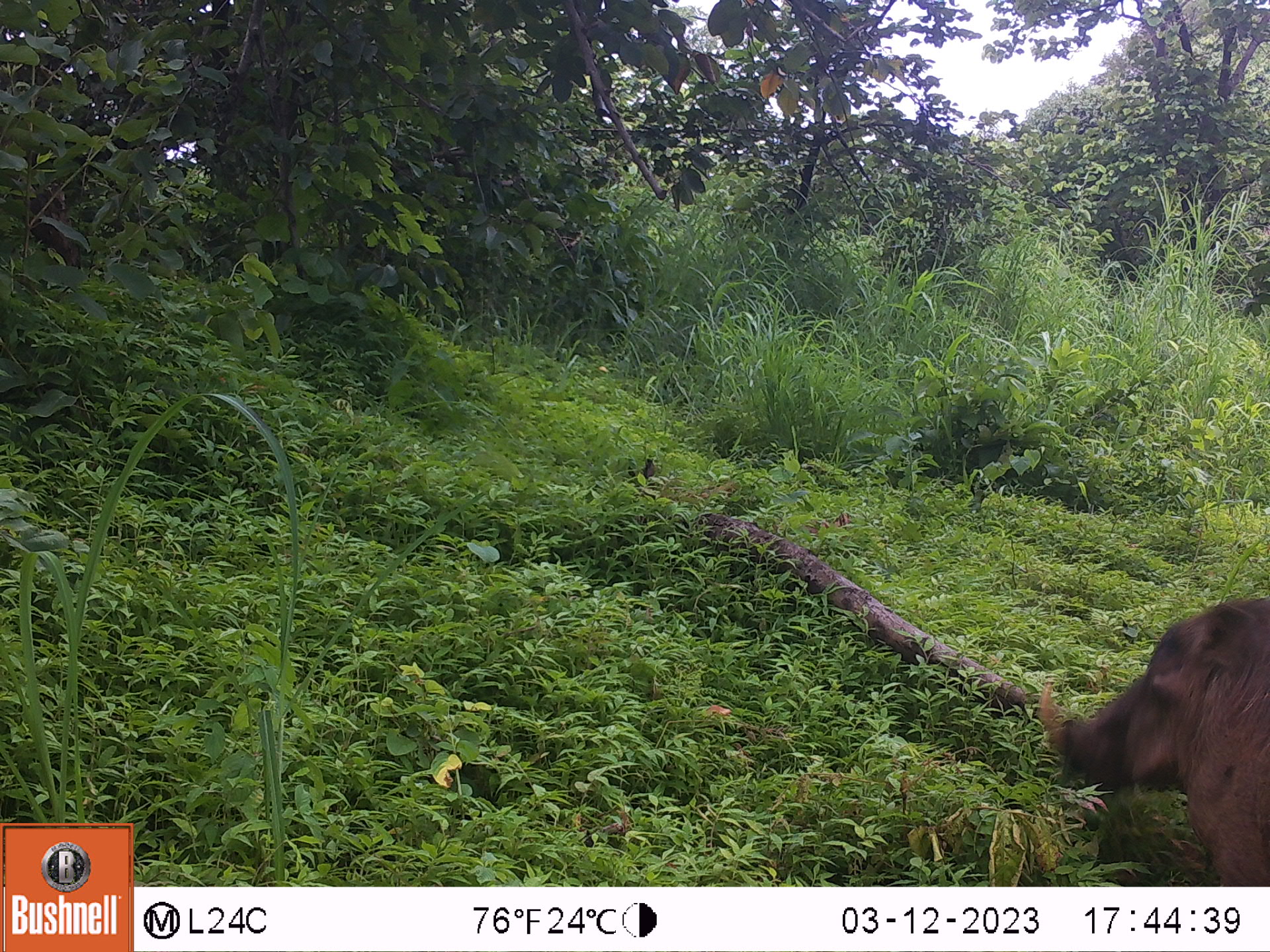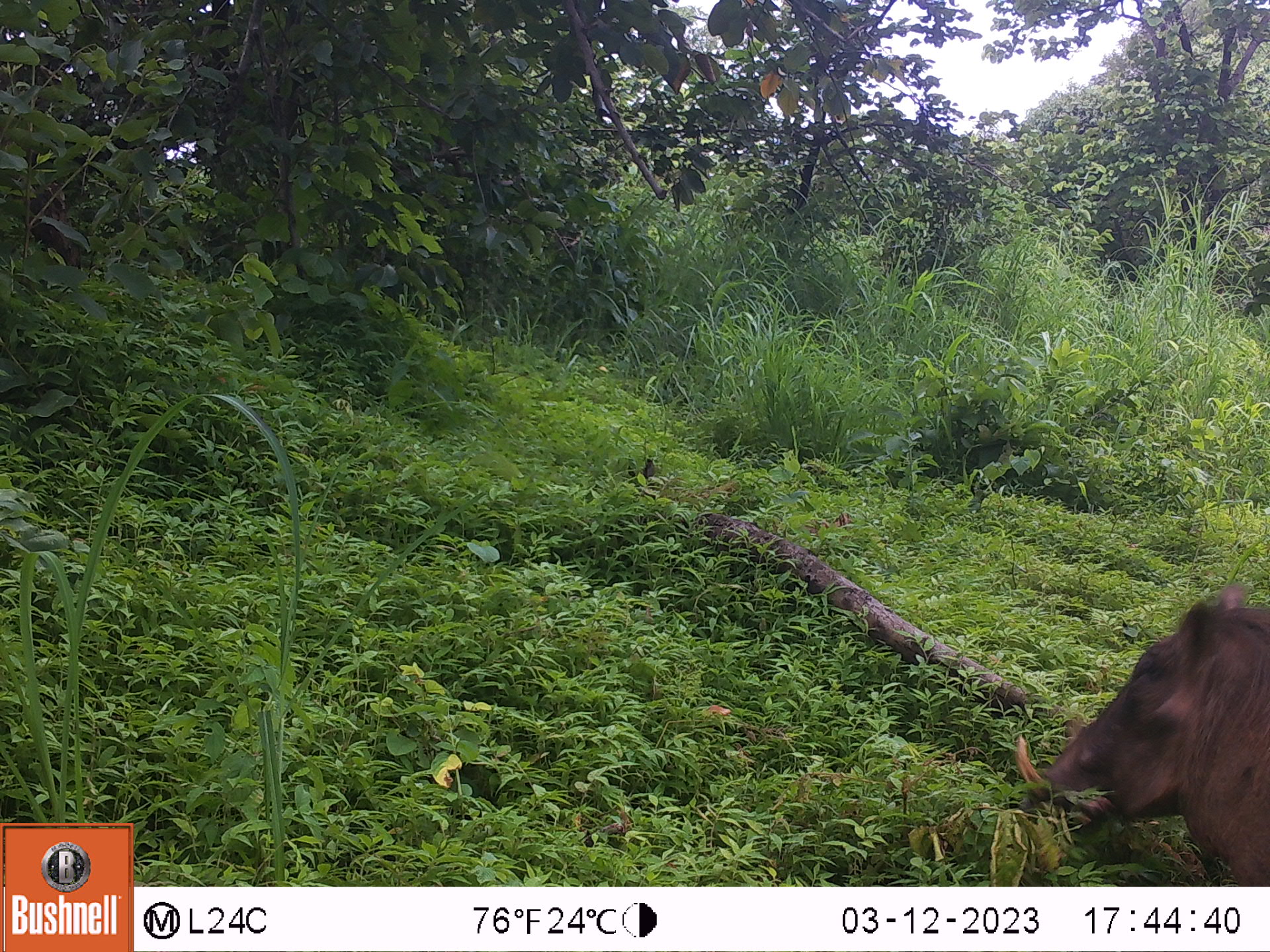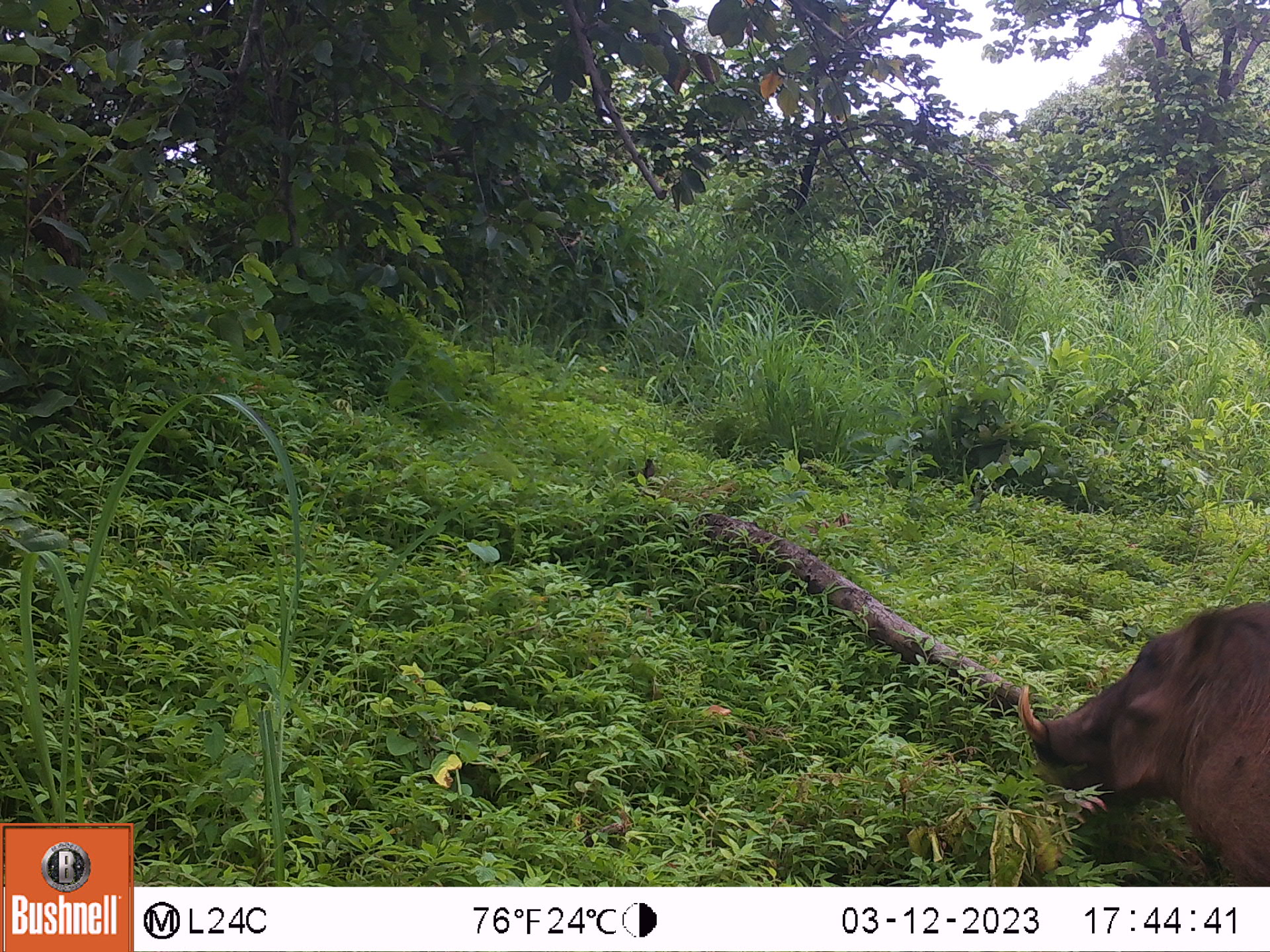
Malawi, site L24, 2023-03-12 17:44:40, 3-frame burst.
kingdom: Animalia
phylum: Chordata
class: Mammalia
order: Artiodactyla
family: Suidae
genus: Phacochoerus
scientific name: Phacochoerus africanus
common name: common warthog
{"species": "common warthog (Phacochoerus africanus)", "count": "1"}